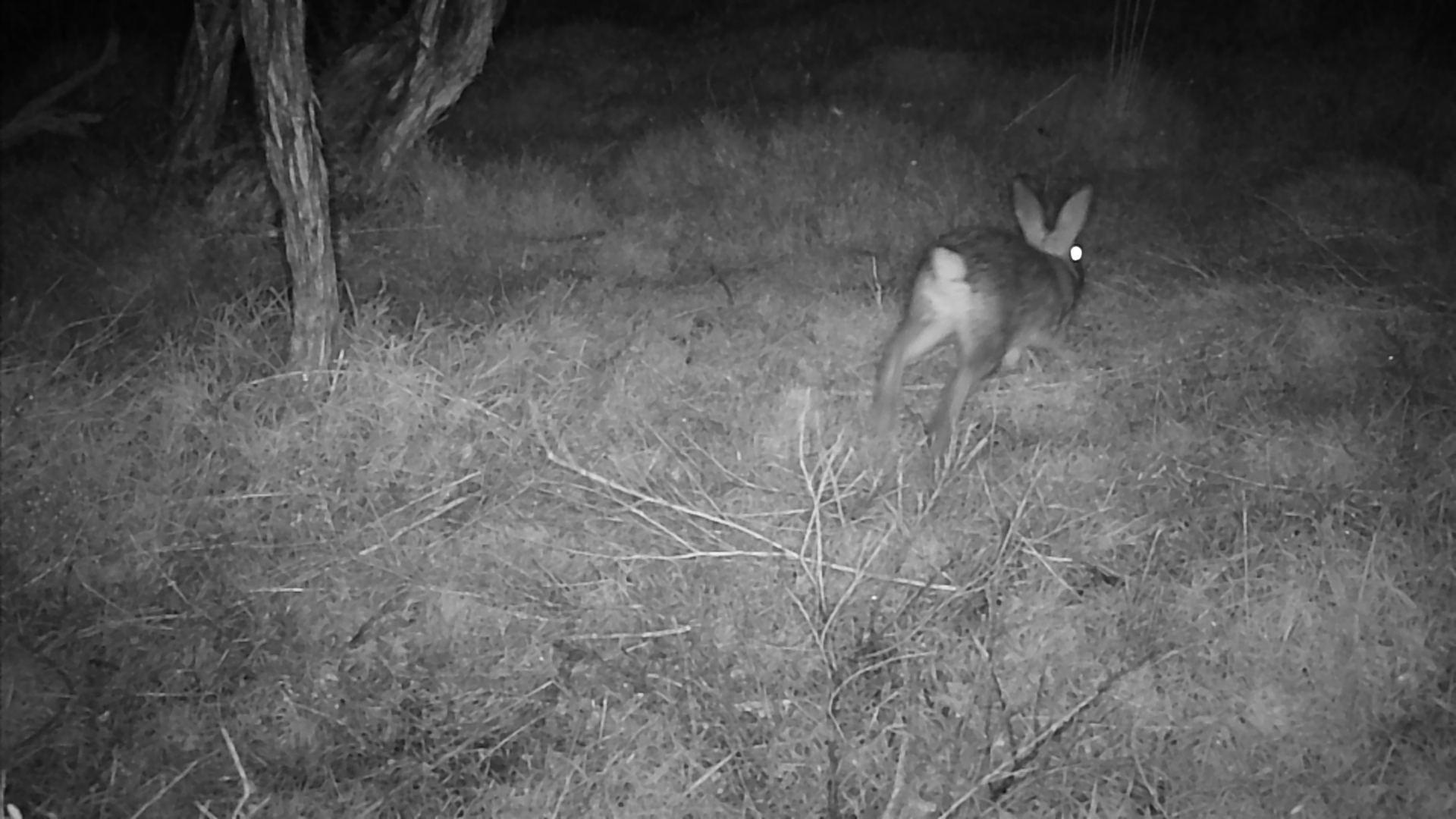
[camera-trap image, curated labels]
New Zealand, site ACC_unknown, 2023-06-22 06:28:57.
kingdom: Animalia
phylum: Chordata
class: Mammalia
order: Lagomorpha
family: Leporidae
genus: Oryctolagus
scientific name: Oryctolagus cuniculus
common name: european rabbit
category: rabbit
Rabbit (european rabbit) (Oryctolagus cuniculus).